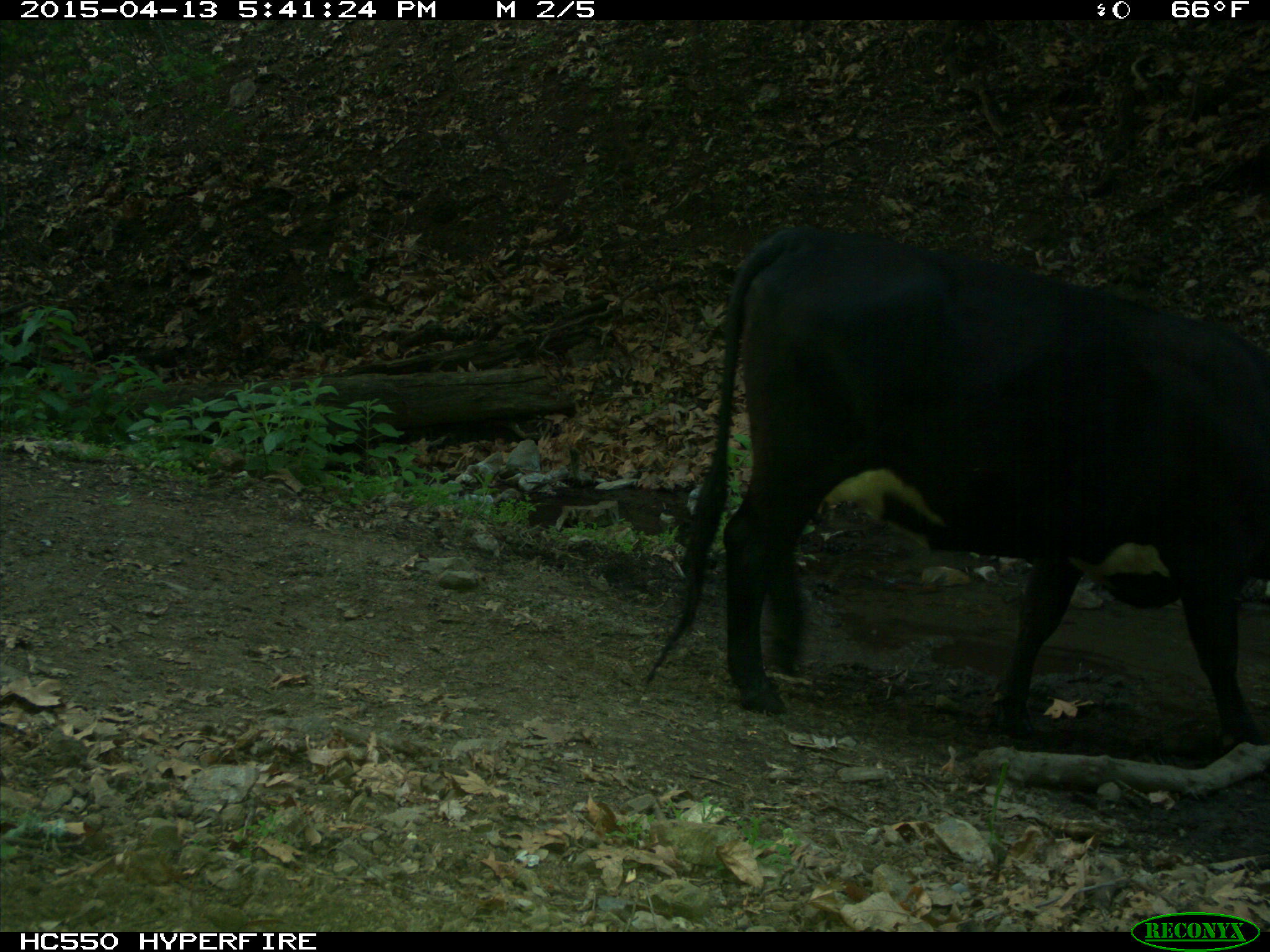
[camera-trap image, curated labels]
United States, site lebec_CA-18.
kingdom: Animalia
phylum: Chordata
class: Mammalia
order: Artiodactyla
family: Bovidae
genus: Bos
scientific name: Bos taurus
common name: domestic cow